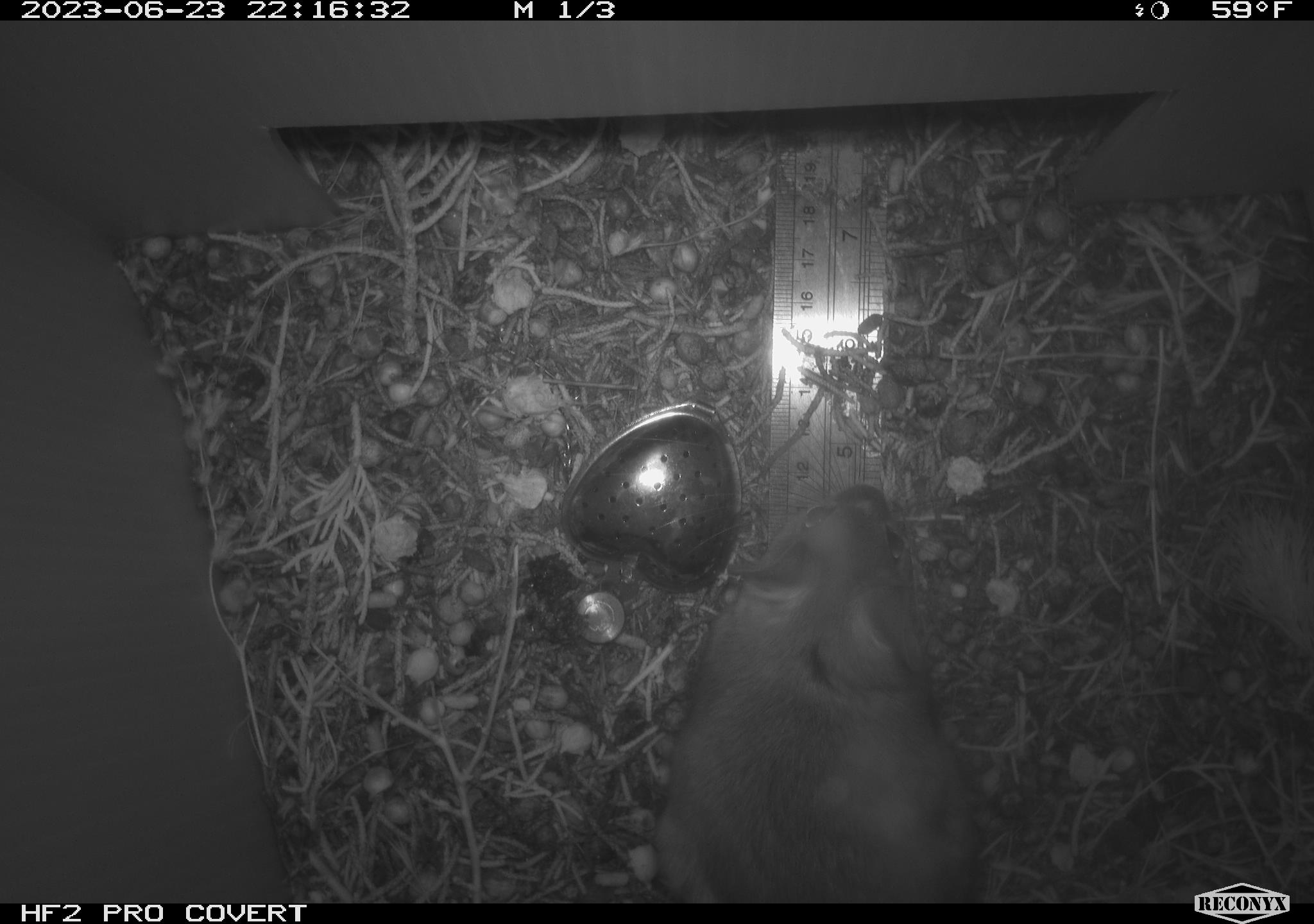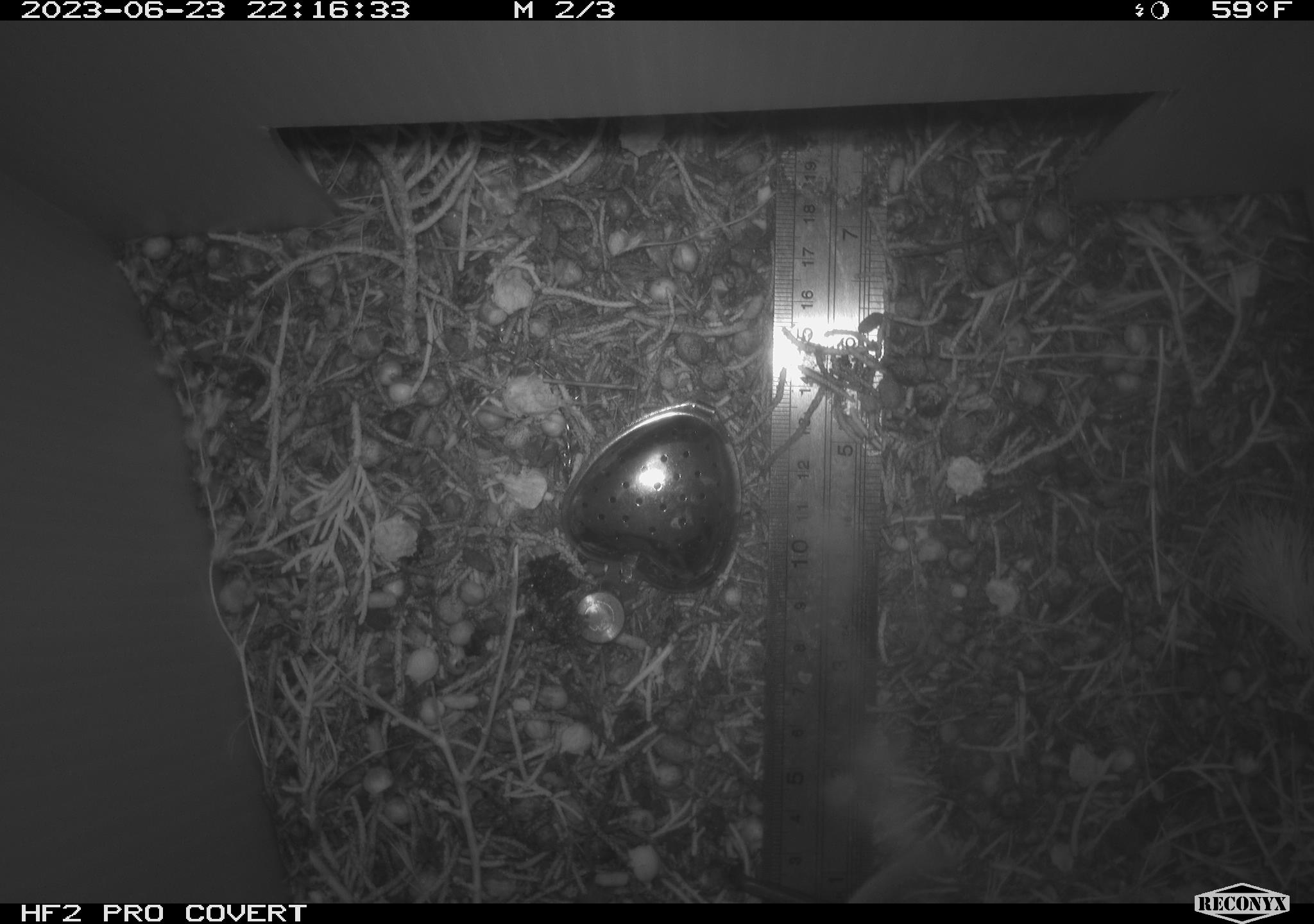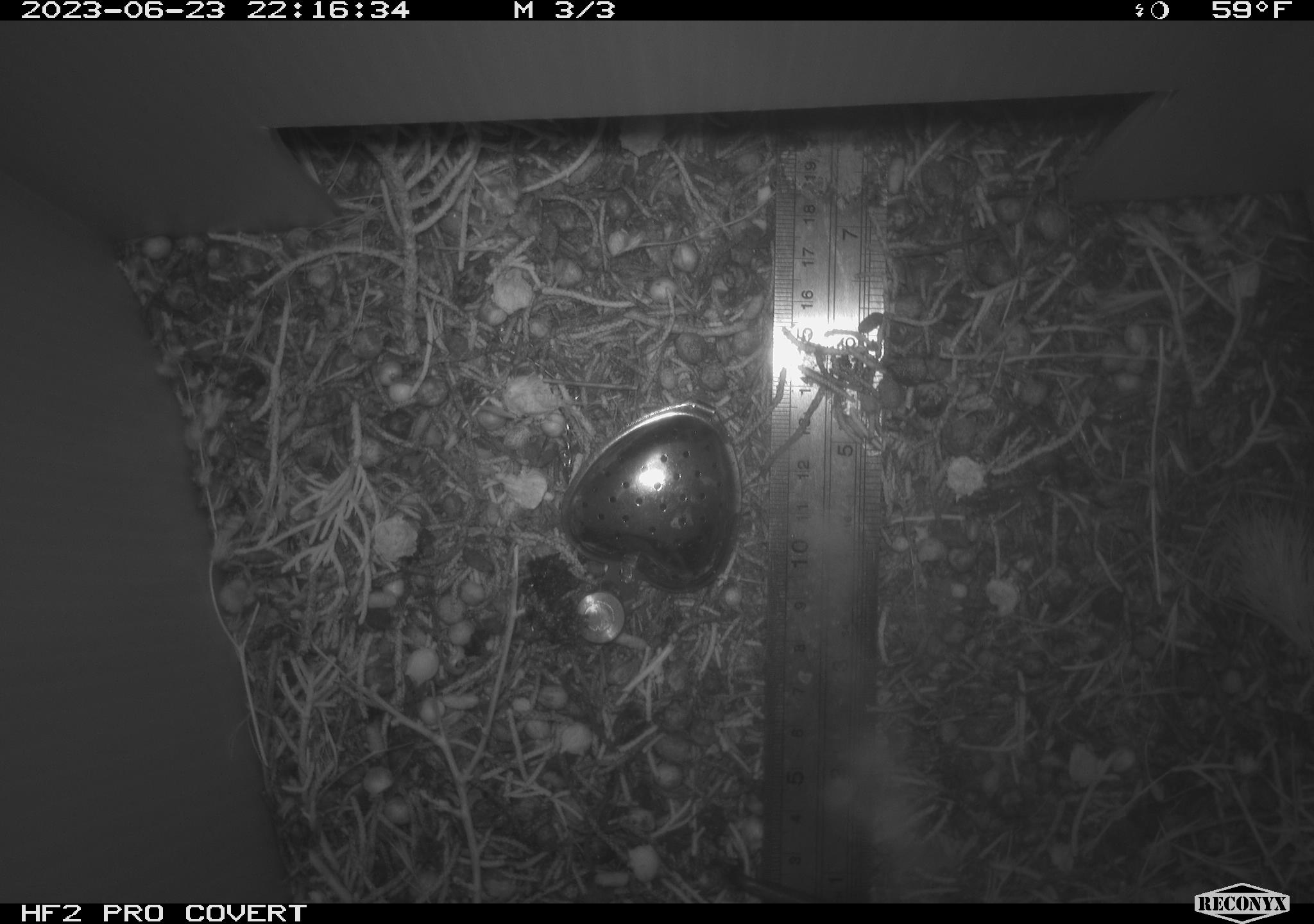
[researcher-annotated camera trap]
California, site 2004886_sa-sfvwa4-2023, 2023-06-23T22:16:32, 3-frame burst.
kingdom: Animalia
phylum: Chordata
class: Mammalia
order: Rodentia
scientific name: Rodentia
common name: mouse species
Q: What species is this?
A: Mouse species (Rodentia).